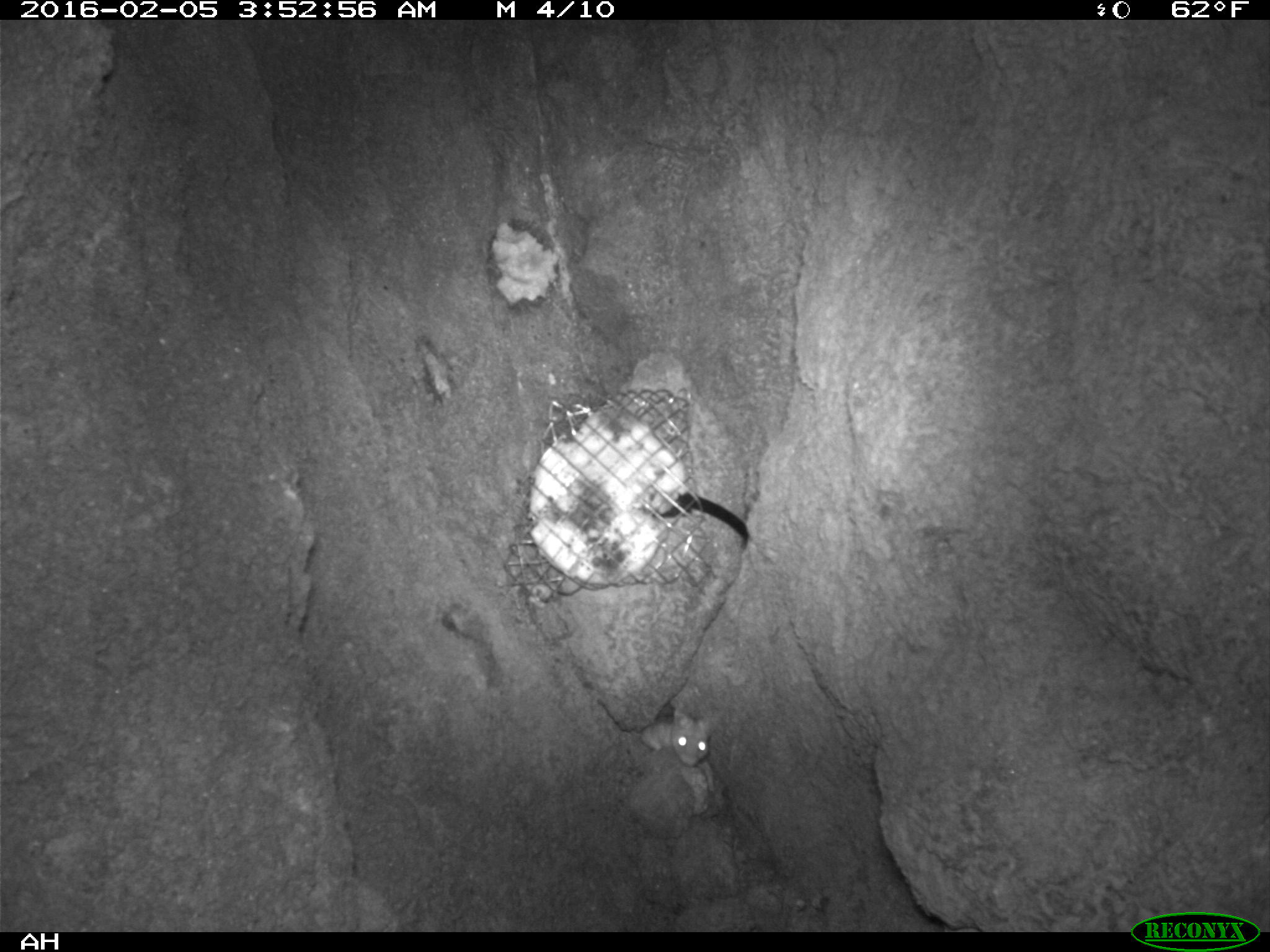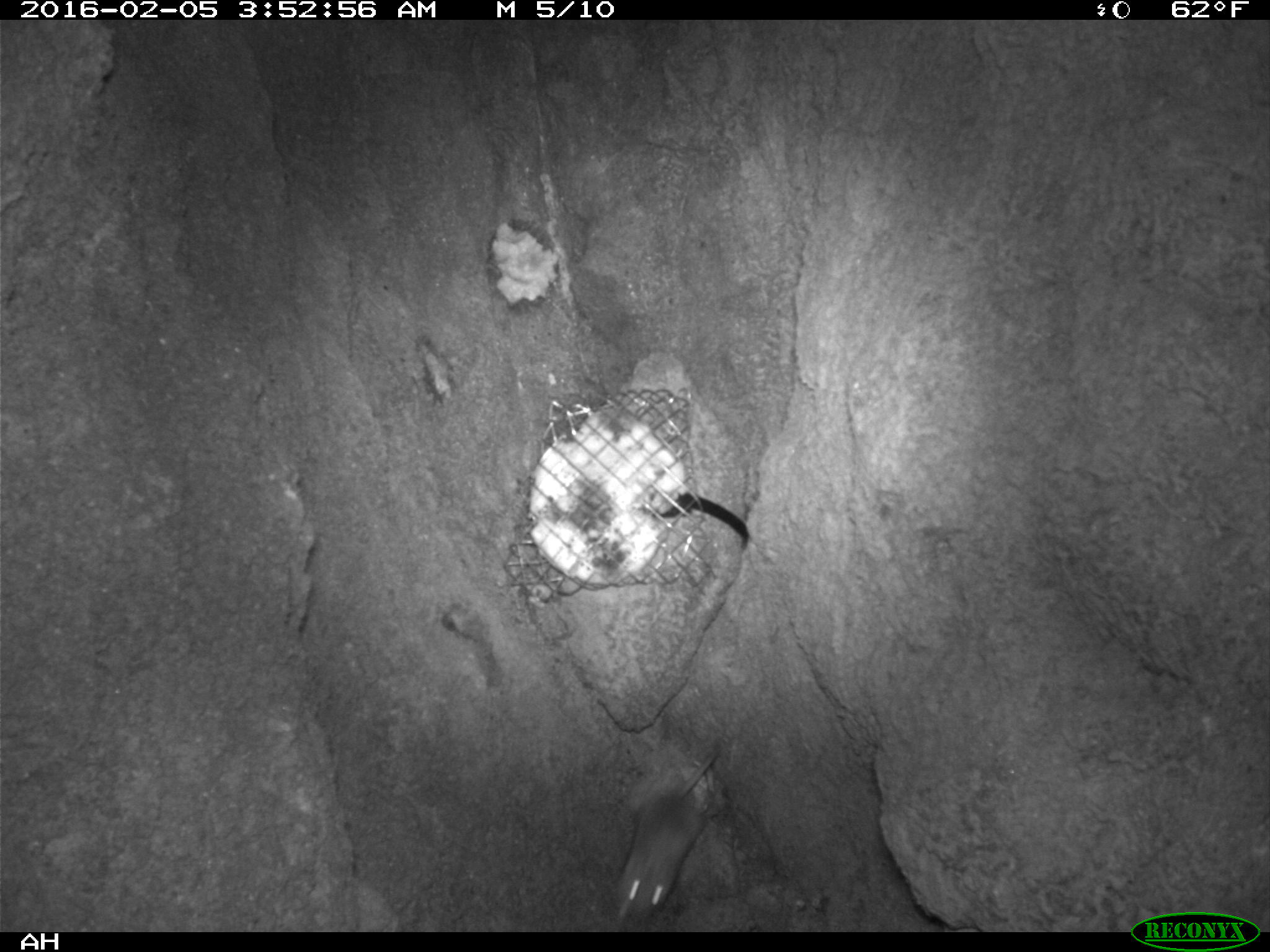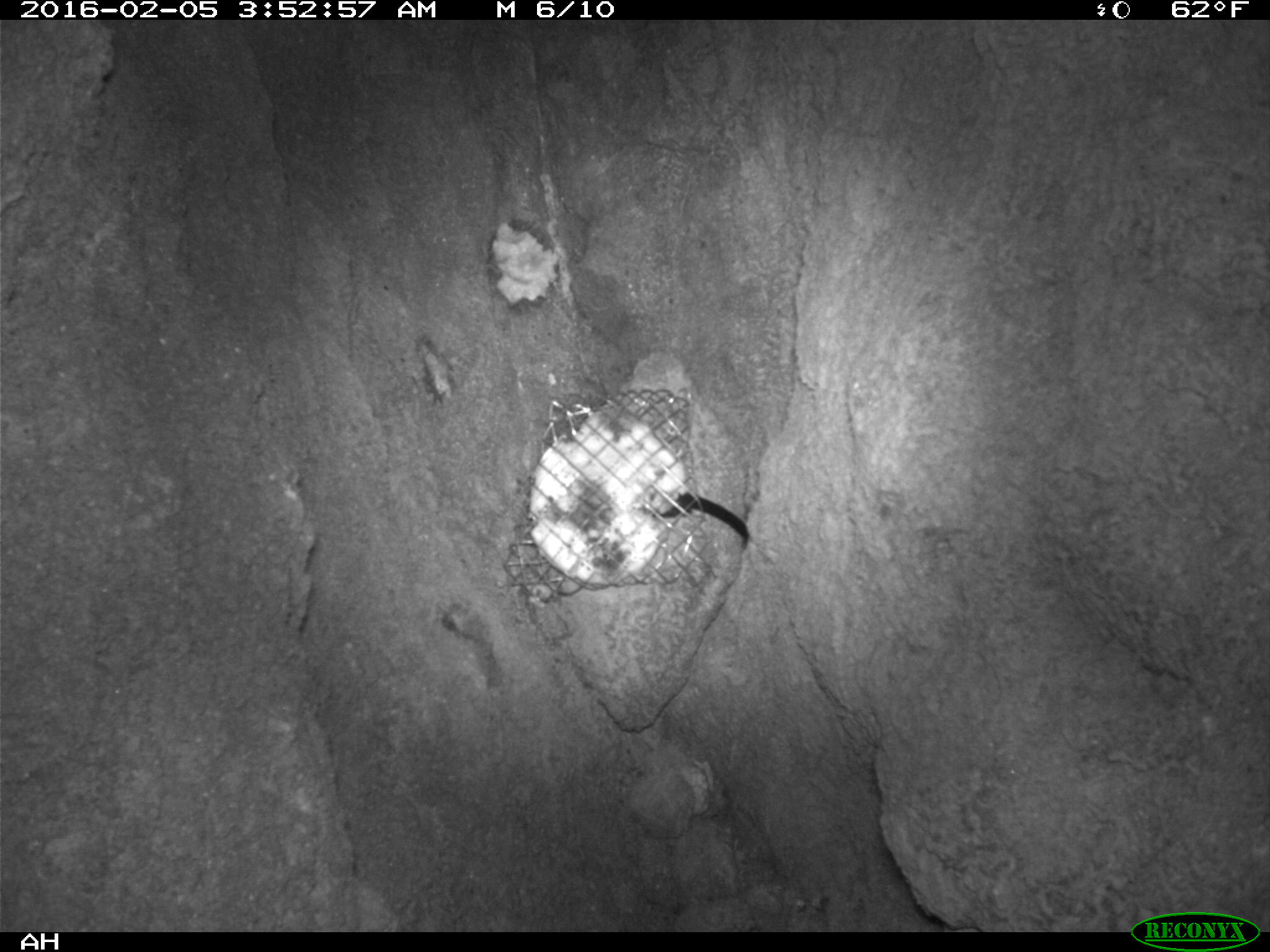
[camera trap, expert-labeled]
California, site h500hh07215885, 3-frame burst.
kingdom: Animalia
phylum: Chordata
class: Mammalia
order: Rodentia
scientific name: Rodentia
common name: rodent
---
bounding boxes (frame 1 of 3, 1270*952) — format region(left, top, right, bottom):
rodent: region(622, 707, 718, 792)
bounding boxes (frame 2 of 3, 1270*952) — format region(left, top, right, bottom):
rodent: region(616, 743, 719, 922)